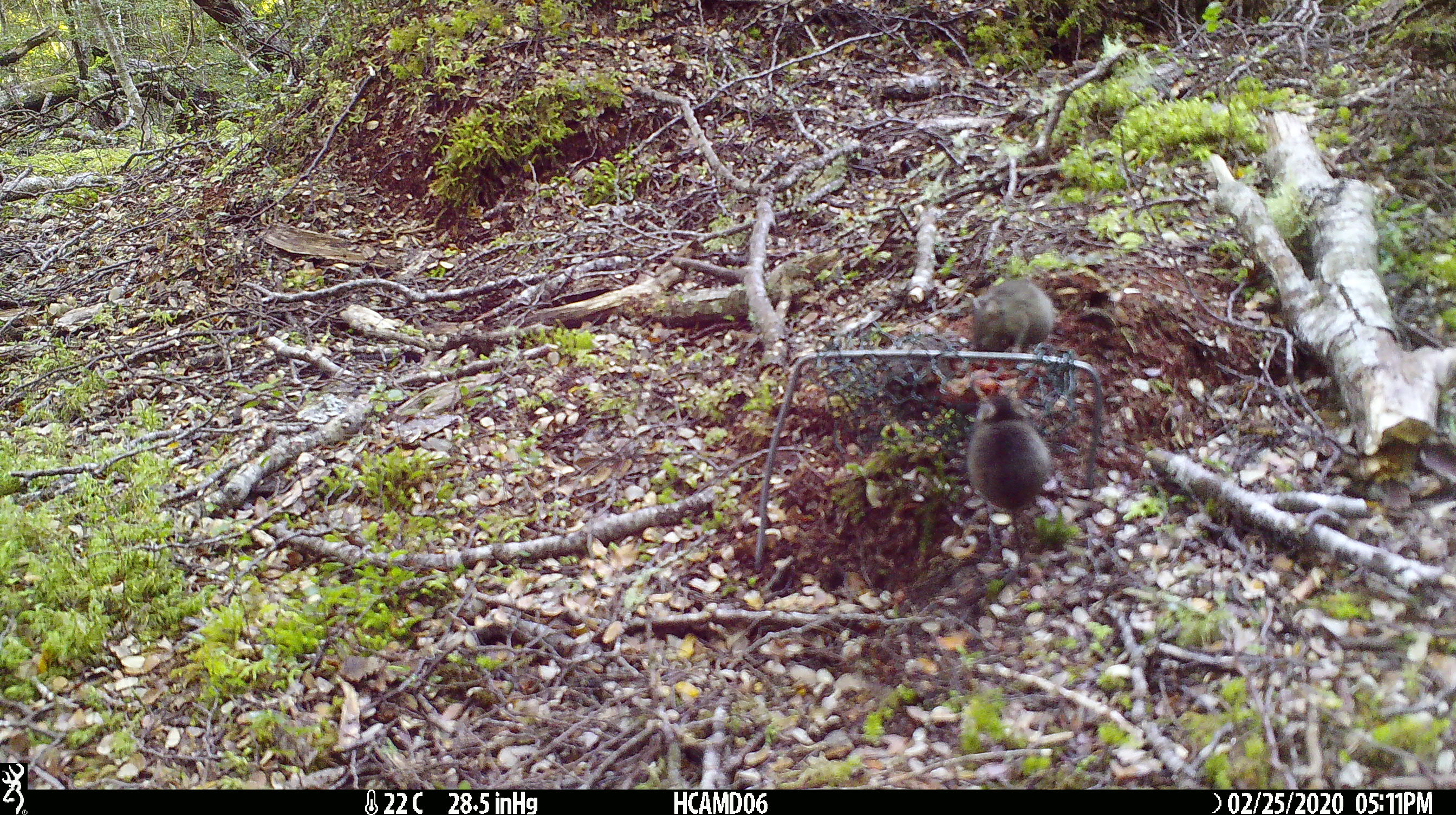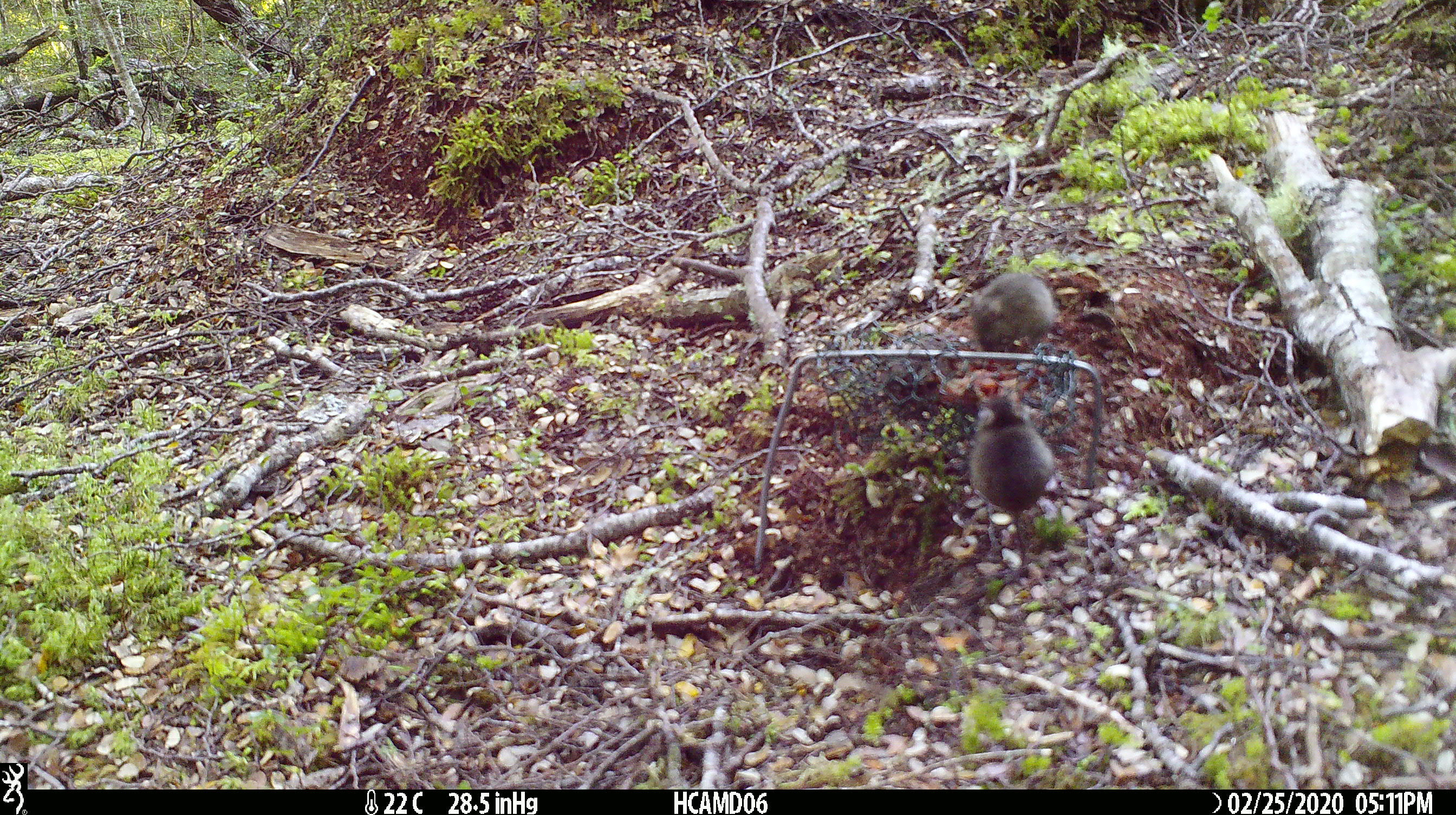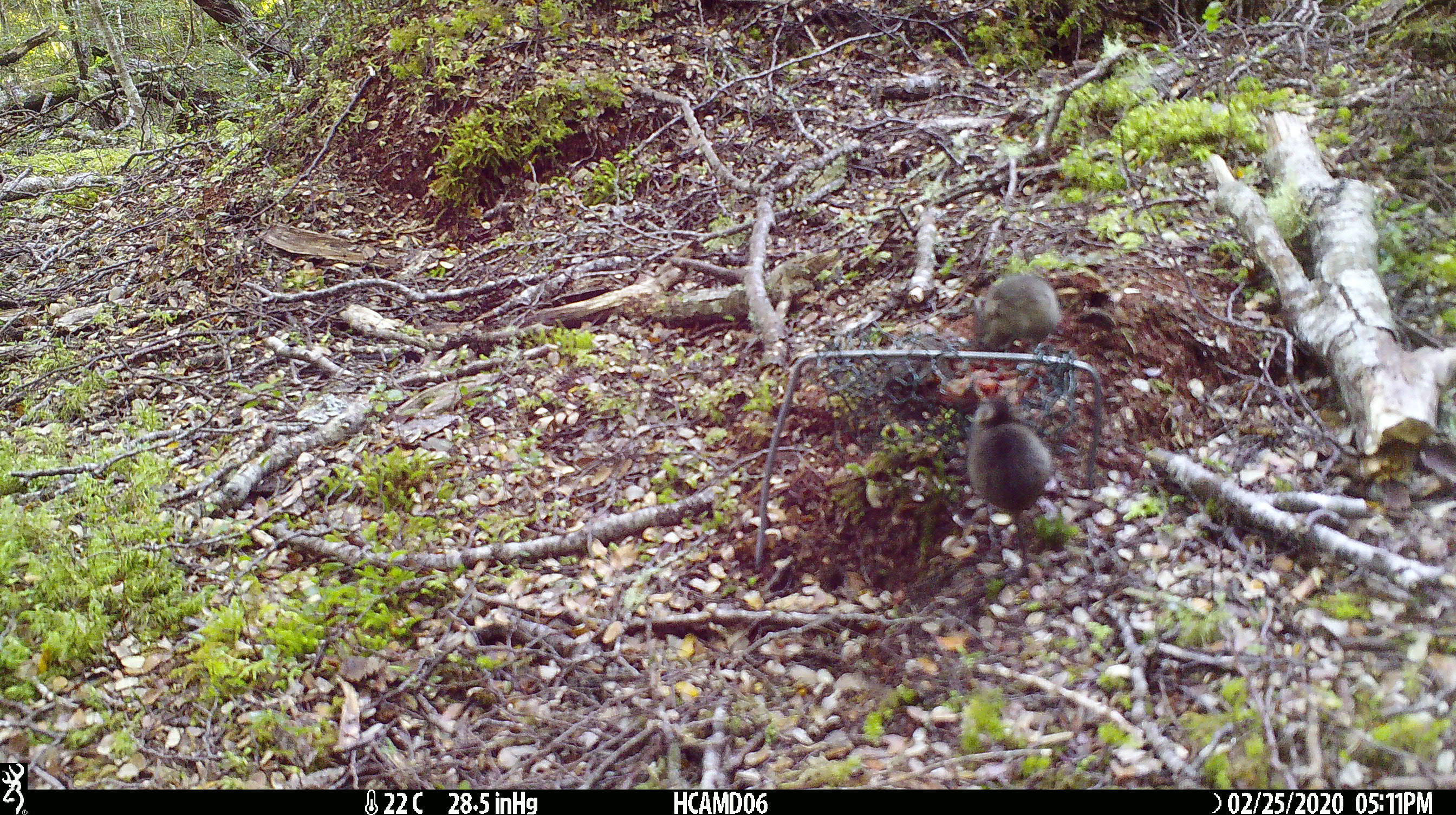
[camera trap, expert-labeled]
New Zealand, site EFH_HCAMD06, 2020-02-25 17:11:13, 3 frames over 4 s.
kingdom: Animalia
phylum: Chordata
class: Mammalia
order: Rodentia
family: Muridae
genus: Mus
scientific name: Mus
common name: mouse